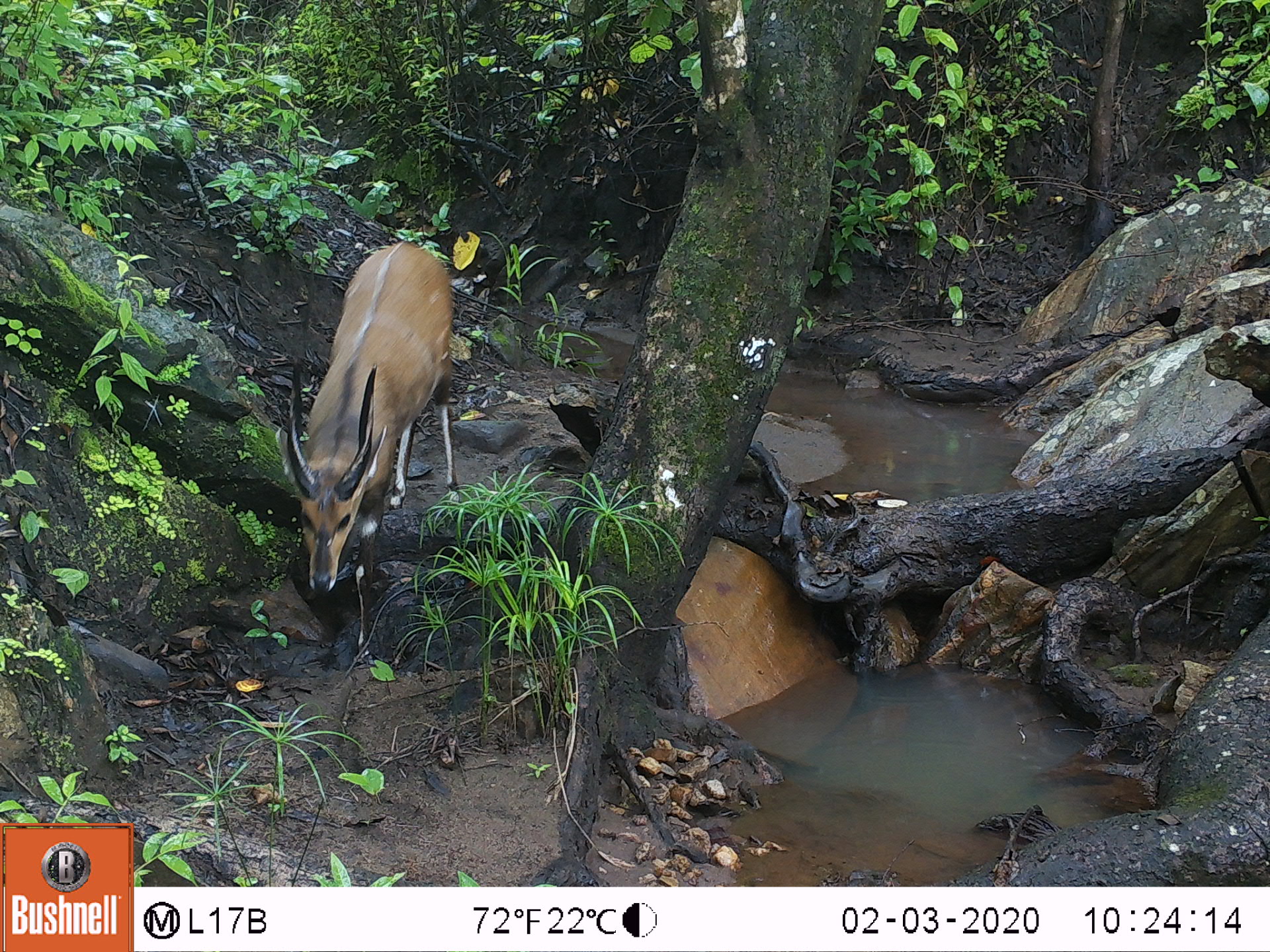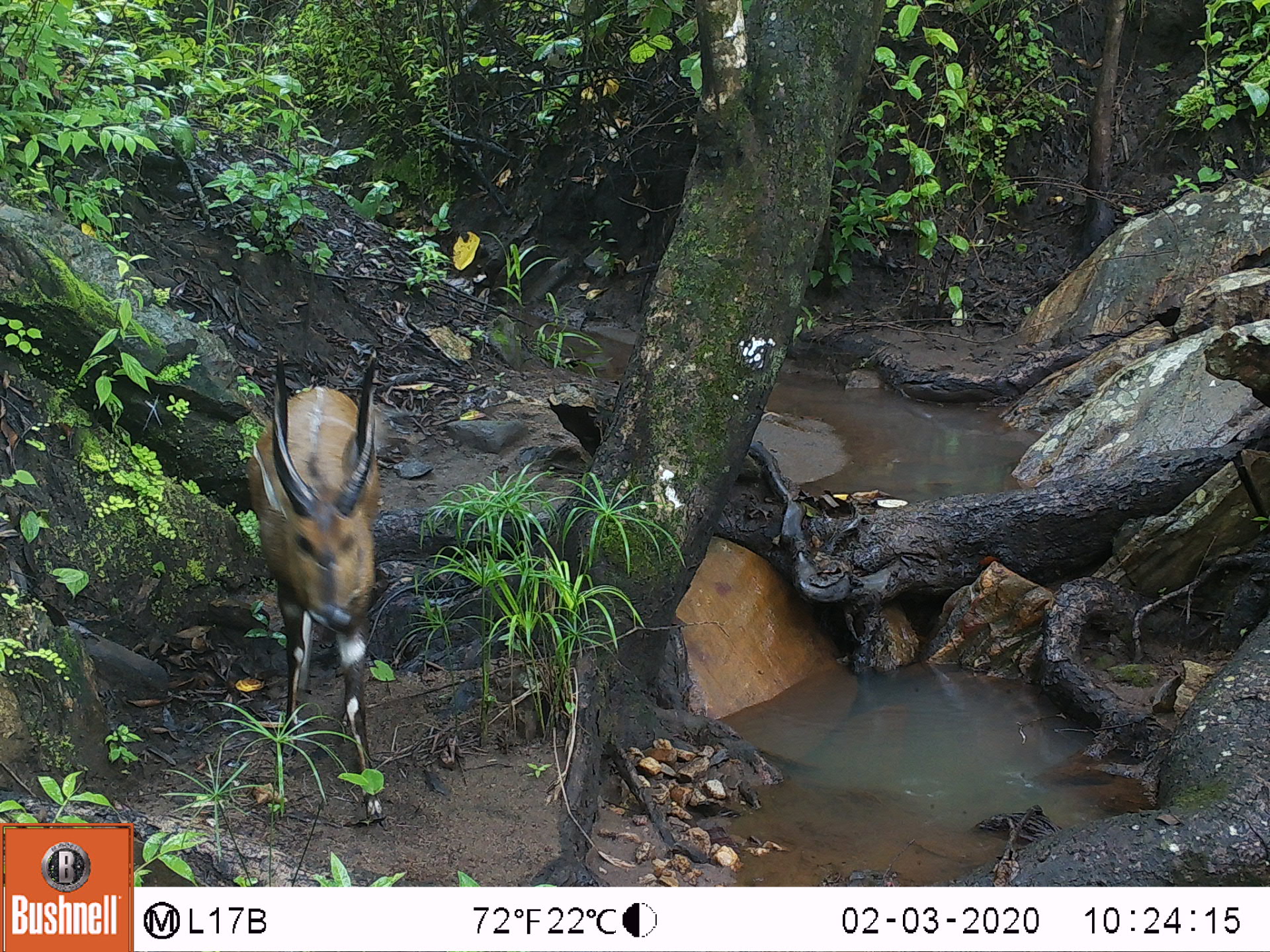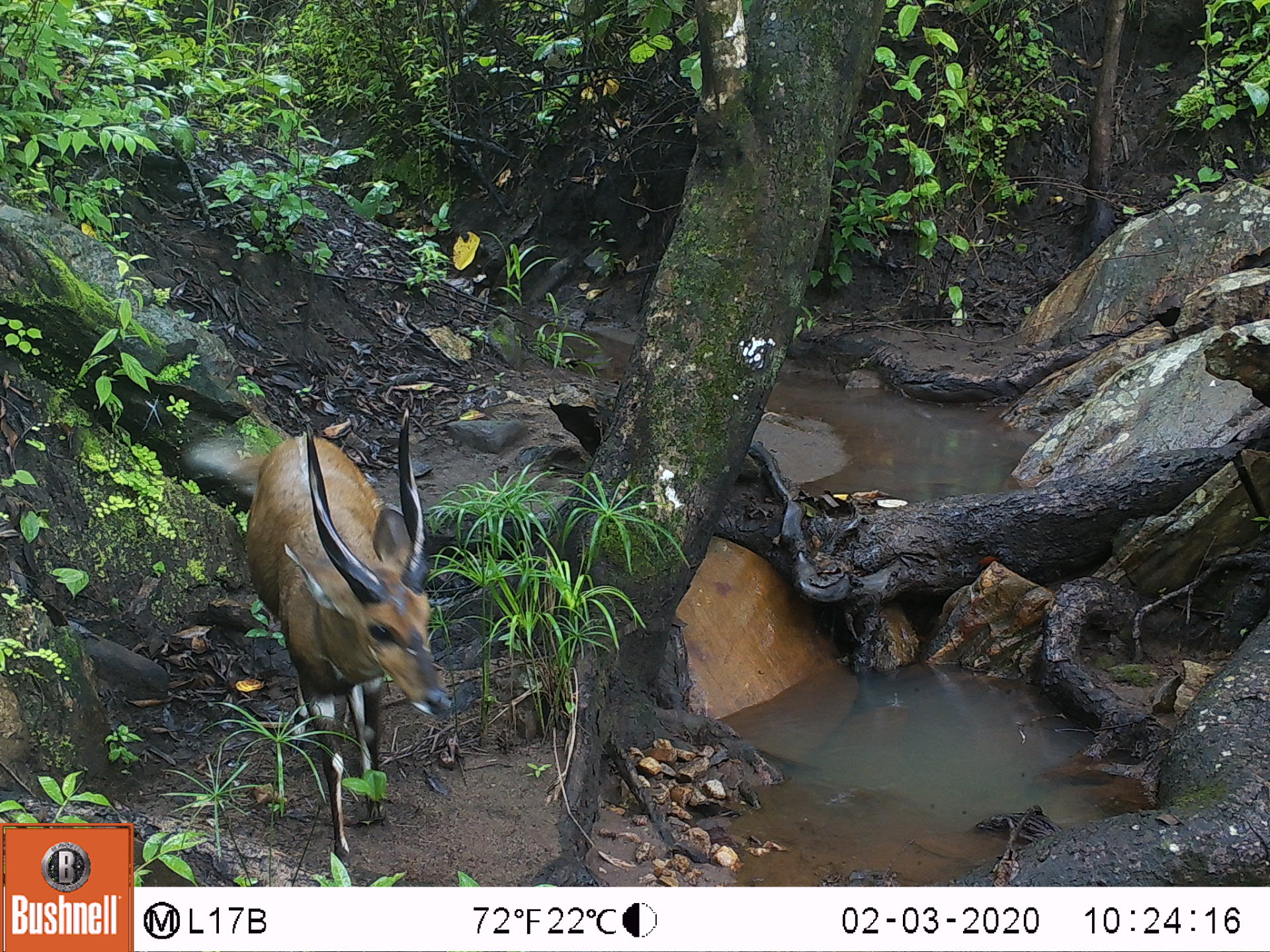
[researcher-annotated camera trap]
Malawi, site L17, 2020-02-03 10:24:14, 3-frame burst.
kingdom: Animalia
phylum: Chordata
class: Mammalia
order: Artiodactyla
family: Bovidae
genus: Tragelaphus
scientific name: Tragelaphus sylvaticus sylvaticus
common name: cape bushbuck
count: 1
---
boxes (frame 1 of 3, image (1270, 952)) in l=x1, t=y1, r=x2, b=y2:
cape bushbuck: l=268, t=242, r=469, b=658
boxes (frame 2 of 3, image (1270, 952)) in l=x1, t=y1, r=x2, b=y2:
cape bushbuck: l=243, t=360, r=391, b=819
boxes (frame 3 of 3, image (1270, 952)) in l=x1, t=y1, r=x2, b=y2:
cape bushbuck: l=212, t=415, r=450, b=855